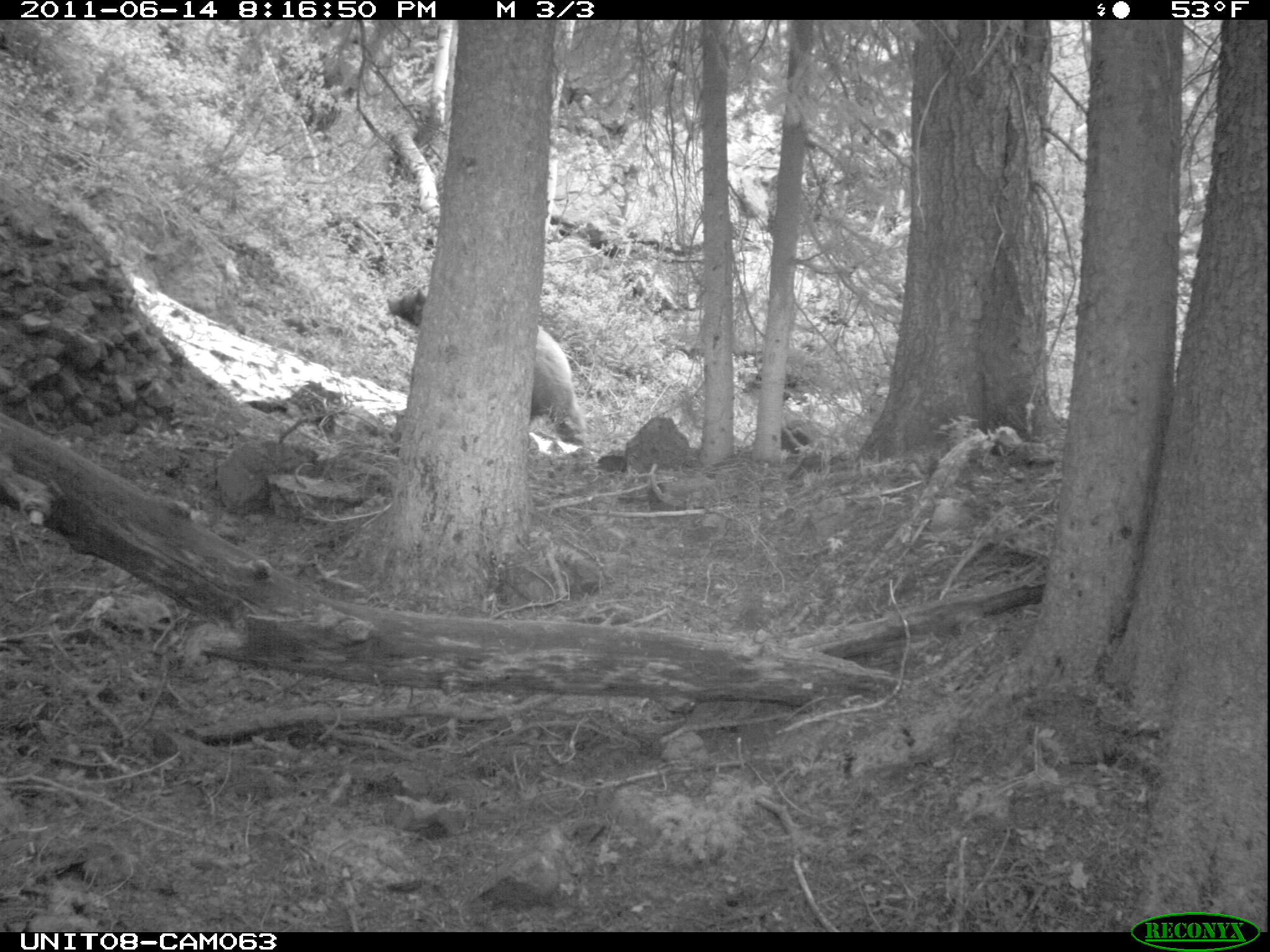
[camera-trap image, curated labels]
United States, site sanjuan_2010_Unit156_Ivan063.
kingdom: Animalia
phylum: Chordata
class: Mammalia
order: Carnivora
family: Ursidae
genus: Ursus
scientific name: Ursus americanus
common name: american black bear